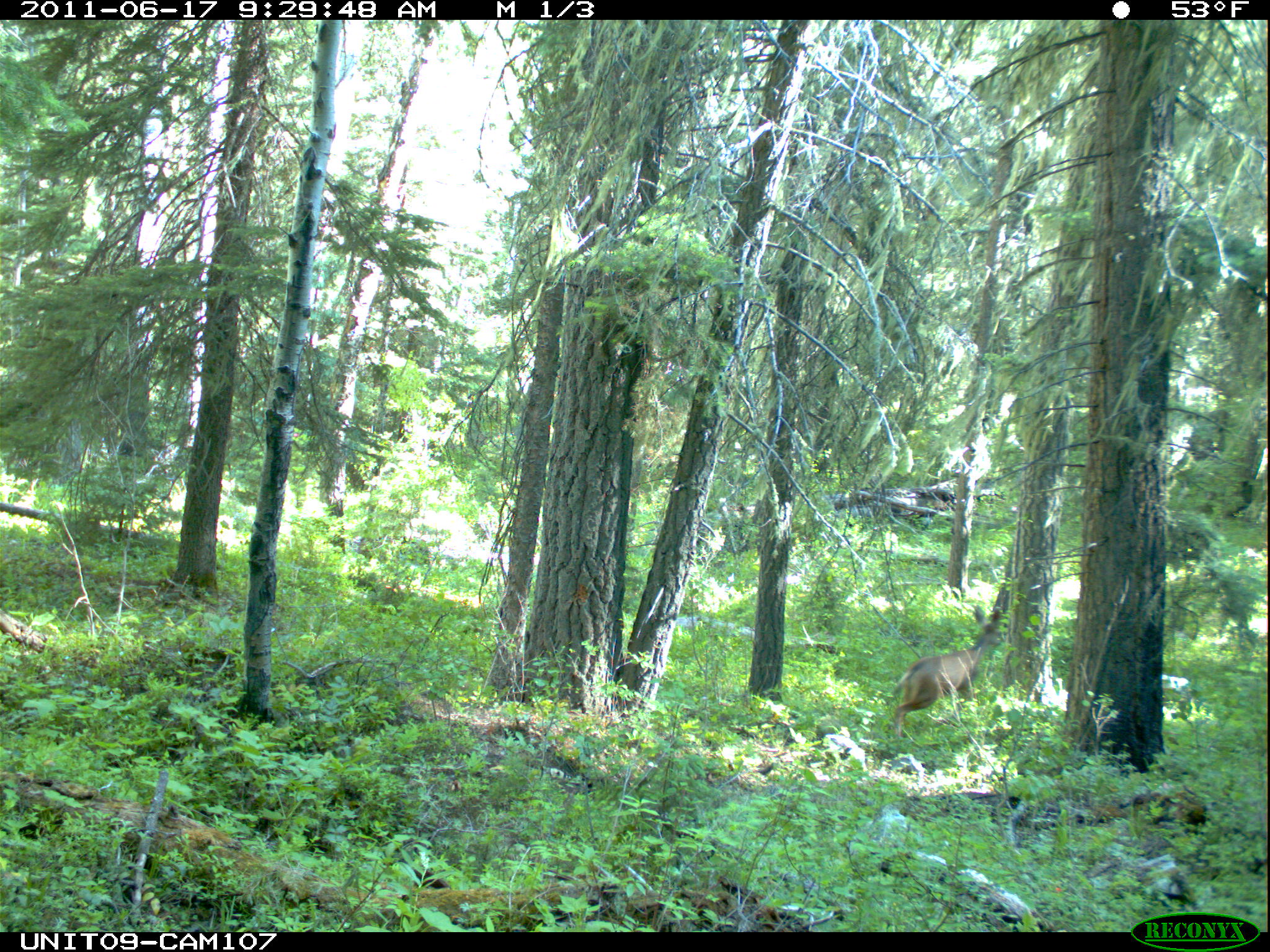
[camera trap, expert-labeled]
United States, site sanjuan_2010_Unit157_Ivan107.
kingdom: Animalia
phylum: Chordata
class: Mammalia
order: Artiodactyla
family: Cervidae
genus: Odocoileus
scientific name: Odocoileus hemionus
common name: mule deer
Odocoileus hemionus (mule deer).